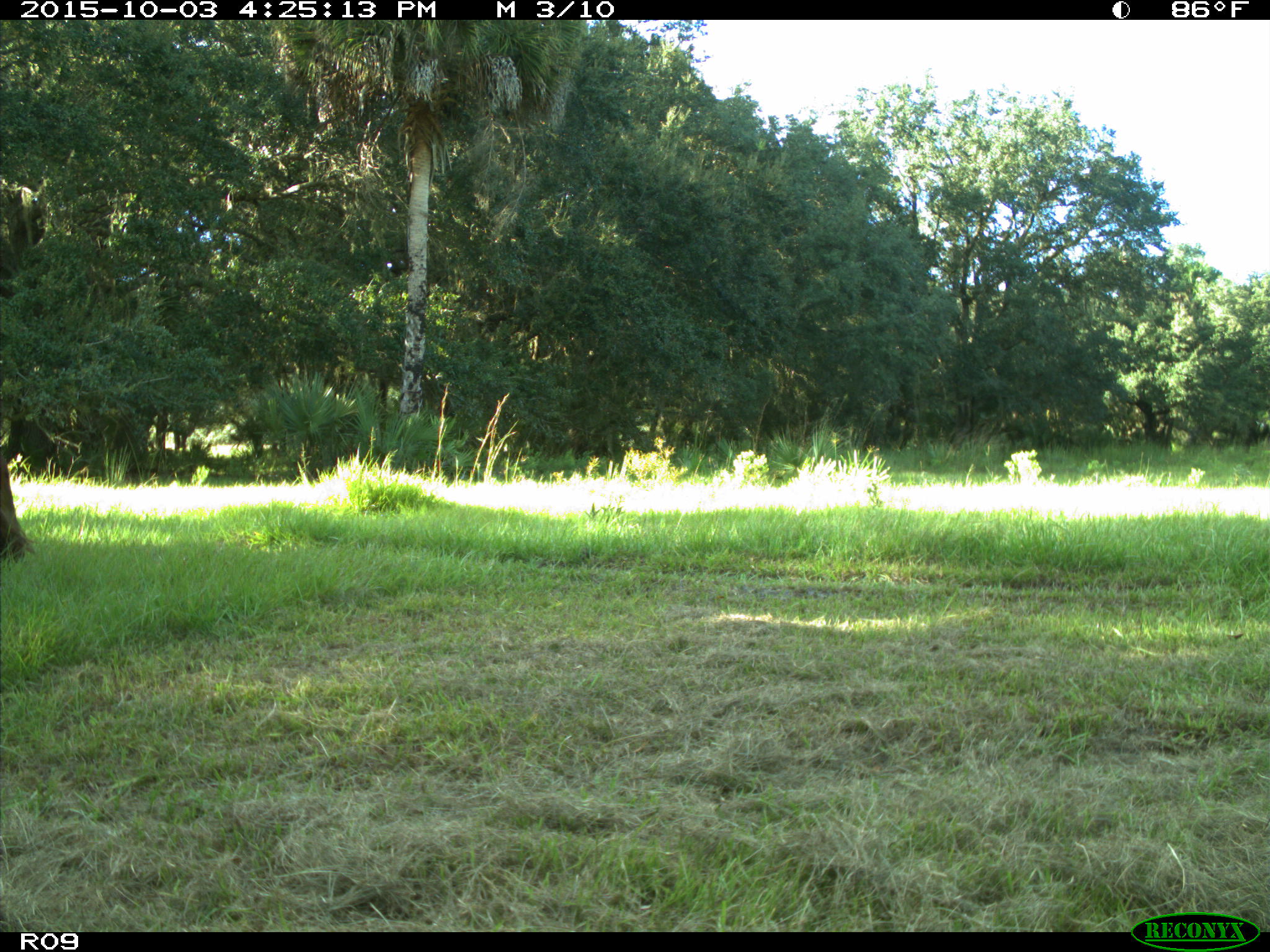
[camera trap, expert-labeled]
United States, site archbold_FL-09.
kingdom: Animalia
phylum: Chordata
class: Mammalia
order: Artiodactyla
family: Bovidae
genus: Bos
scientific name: Bos taurus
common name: domestic cow